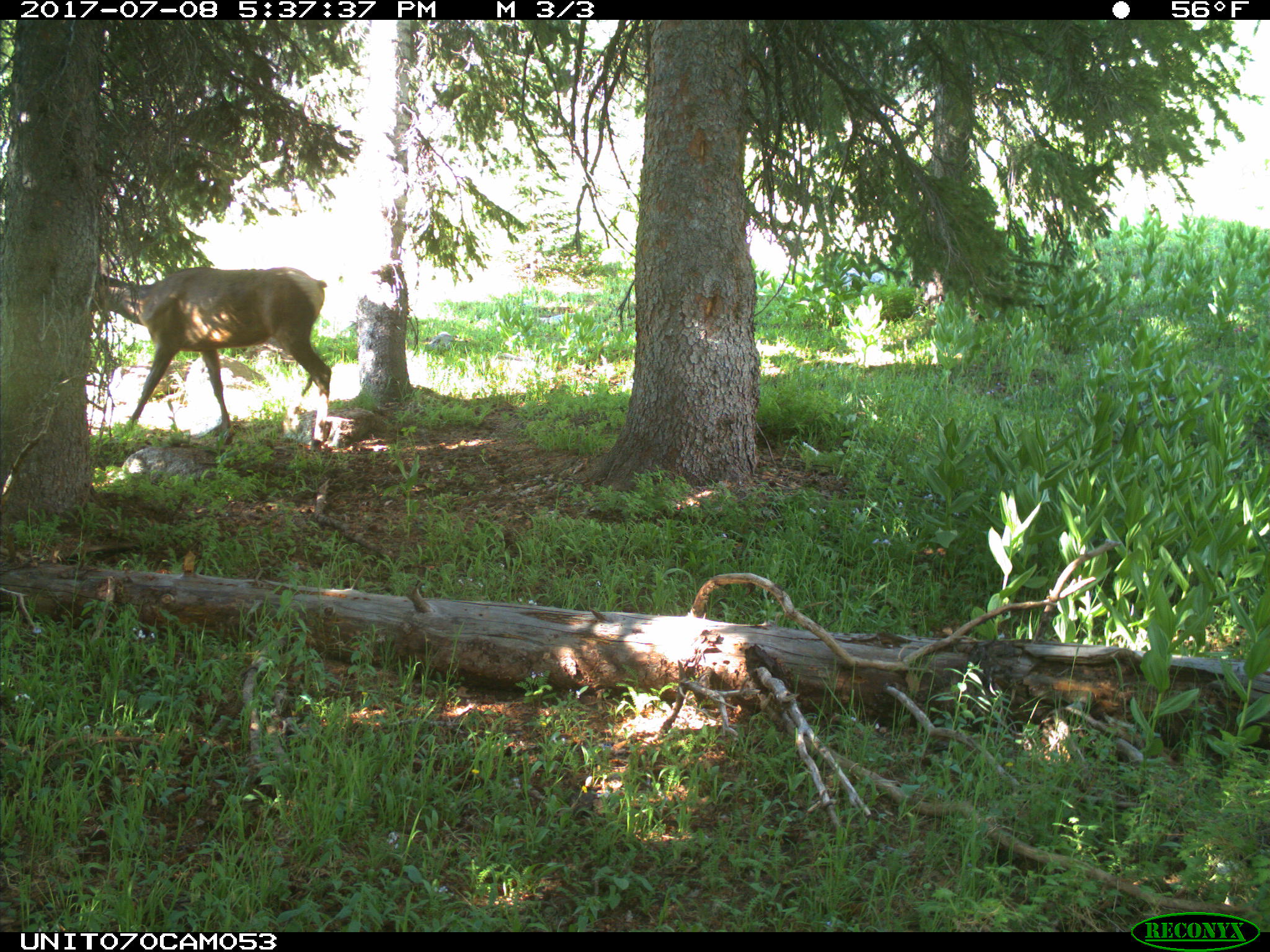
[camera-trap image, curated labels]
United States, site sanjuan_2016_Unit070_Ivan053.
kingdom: Animalia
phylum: Chordata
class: Mammalia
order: Artiodactyla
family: Cervidae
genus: Cervus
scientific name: Cervus elaphus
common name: red deer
Cervus elaphus (red deer).